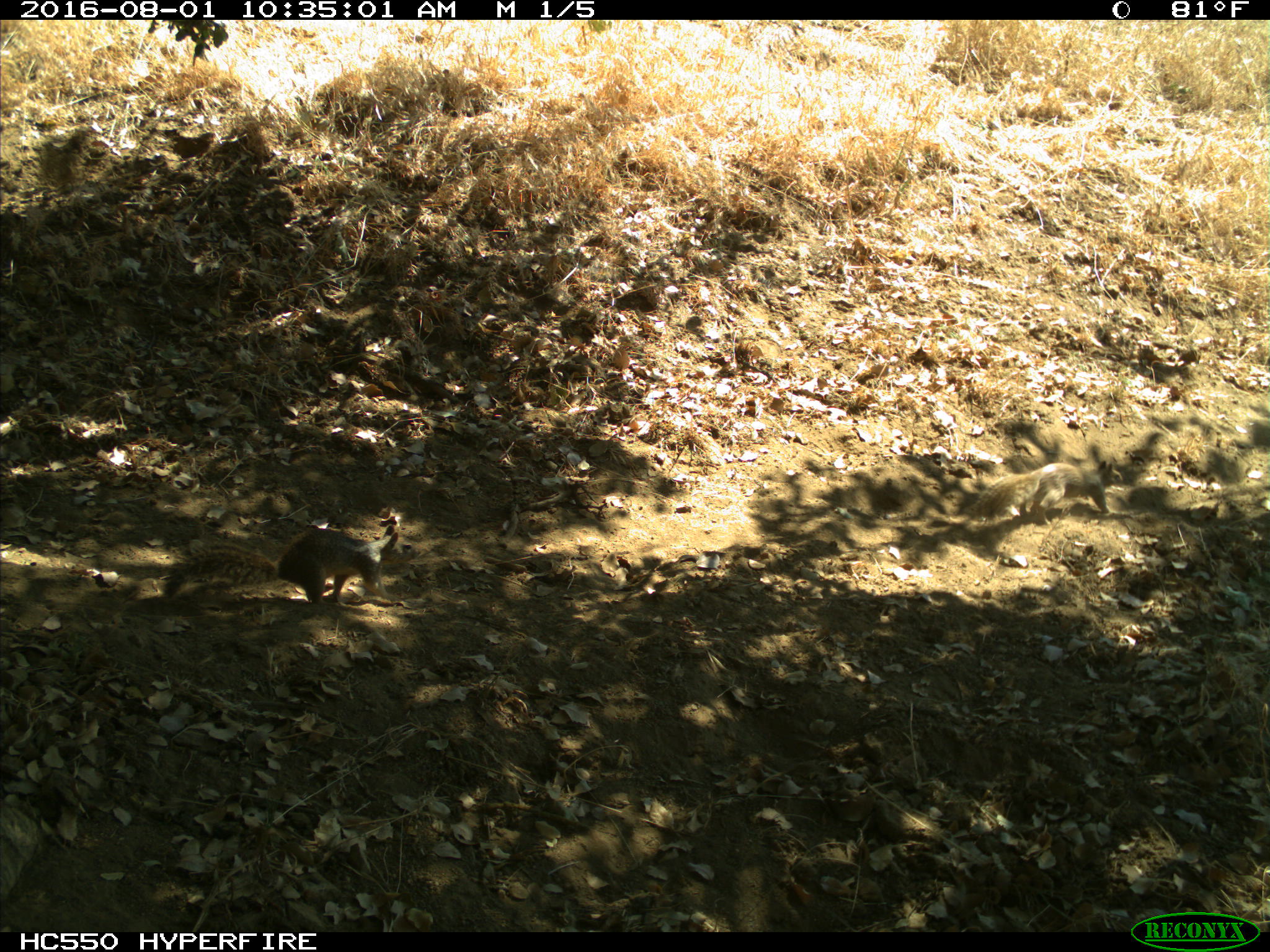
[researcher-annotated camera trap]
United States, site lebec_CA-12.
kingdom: Animalia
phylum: Chordata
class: Mammalia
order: Rodentia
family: Sciuridae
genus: Otospermophilus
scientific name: Otospermophilus beecheyi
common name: california ground squirrel